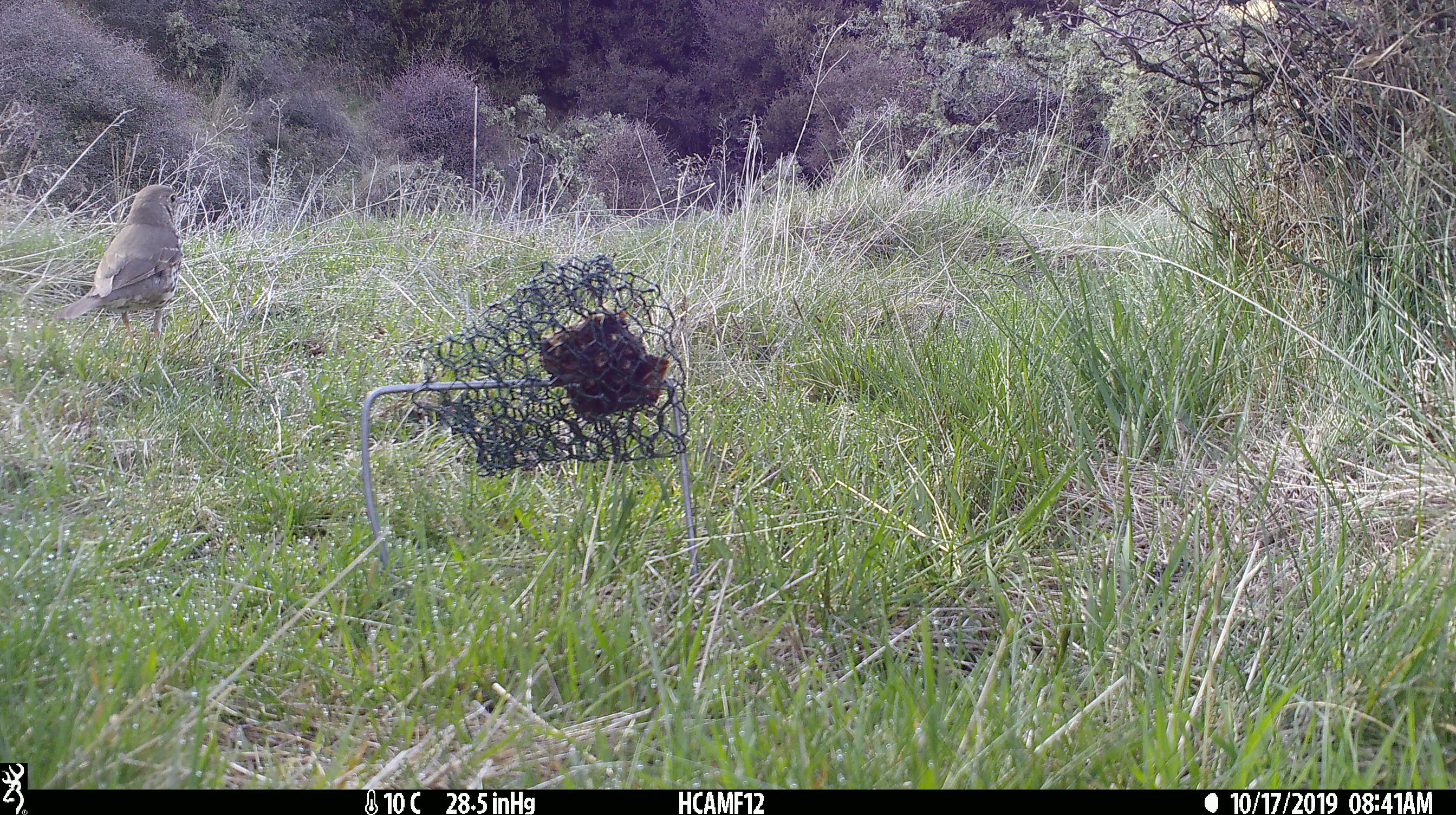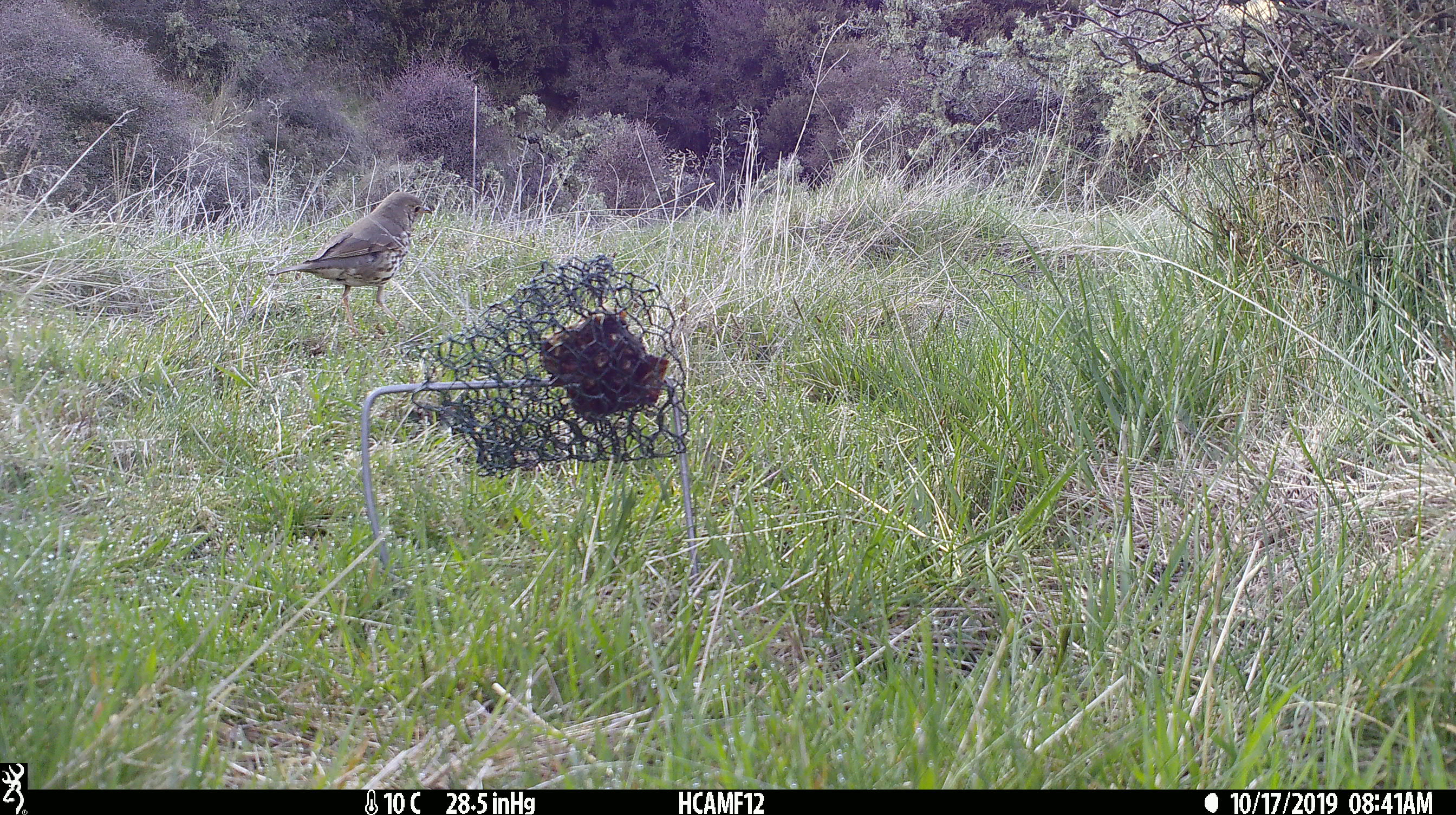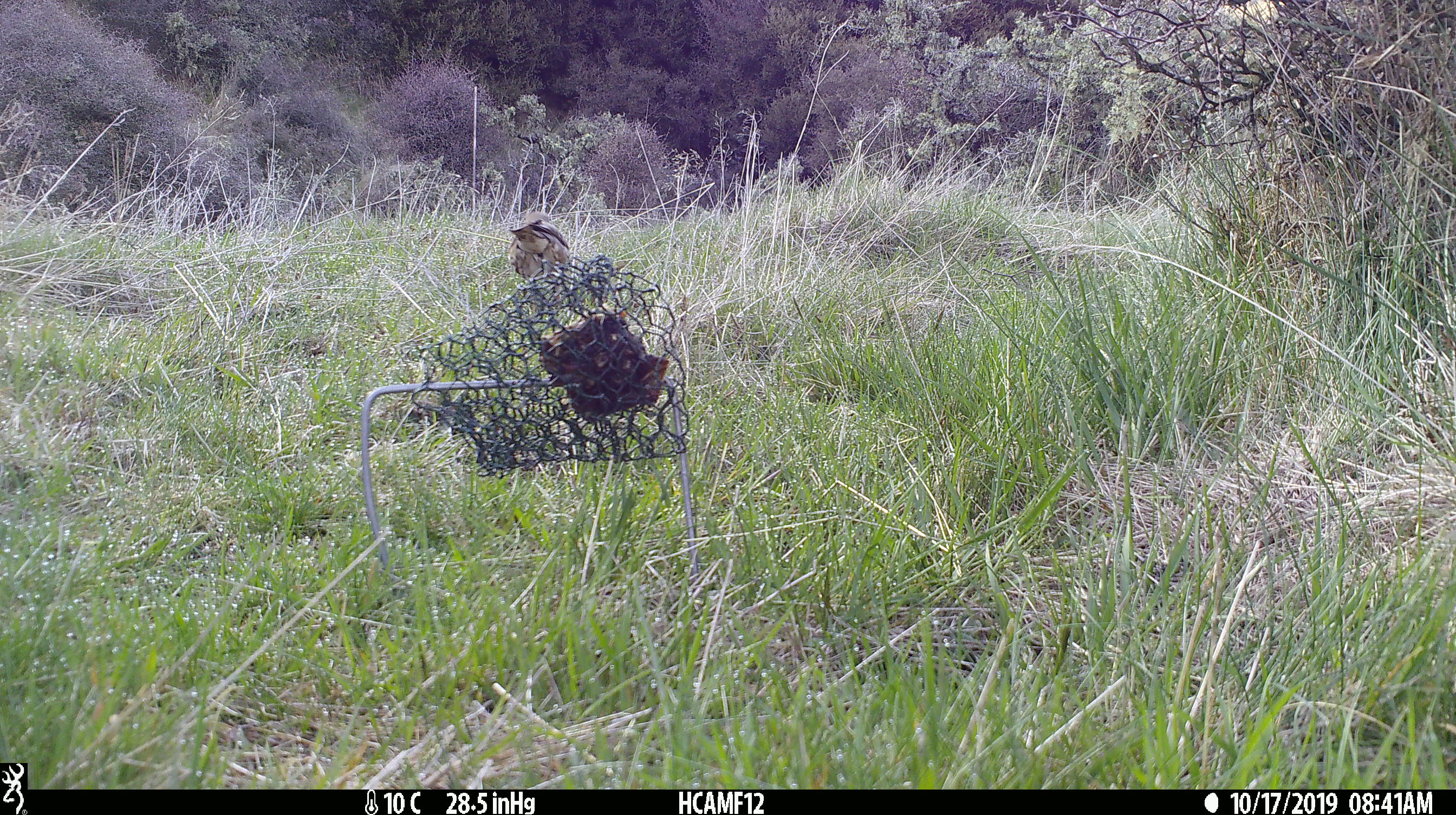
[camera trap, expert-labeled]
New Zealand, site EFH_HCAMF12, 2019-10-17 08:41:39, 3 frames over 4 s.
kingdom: Animalia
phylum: Chordata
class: Aves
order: Passeriformes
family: Turdidae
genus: Turdus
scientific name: Turdus philomelos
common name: song thrush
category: thrush